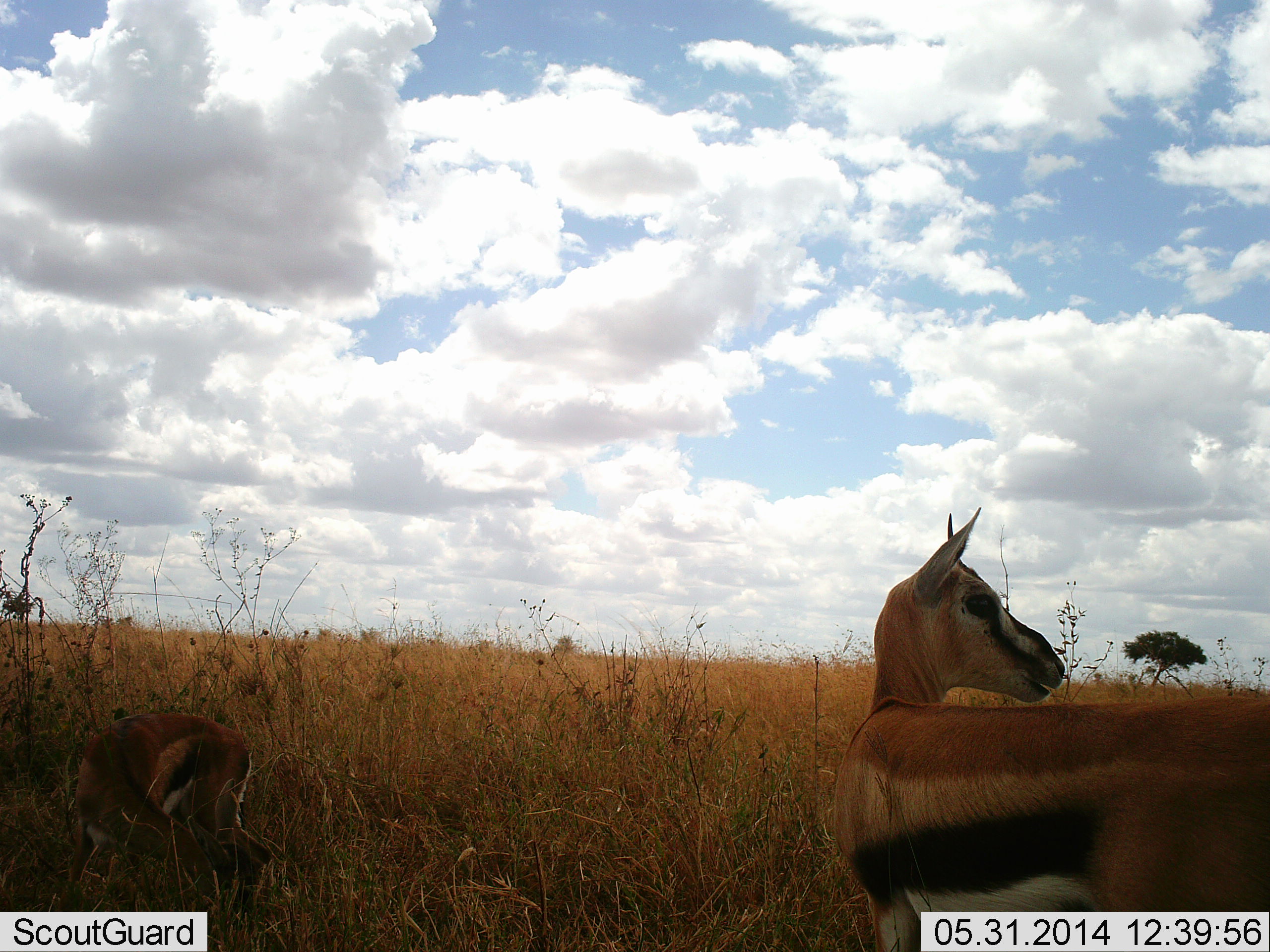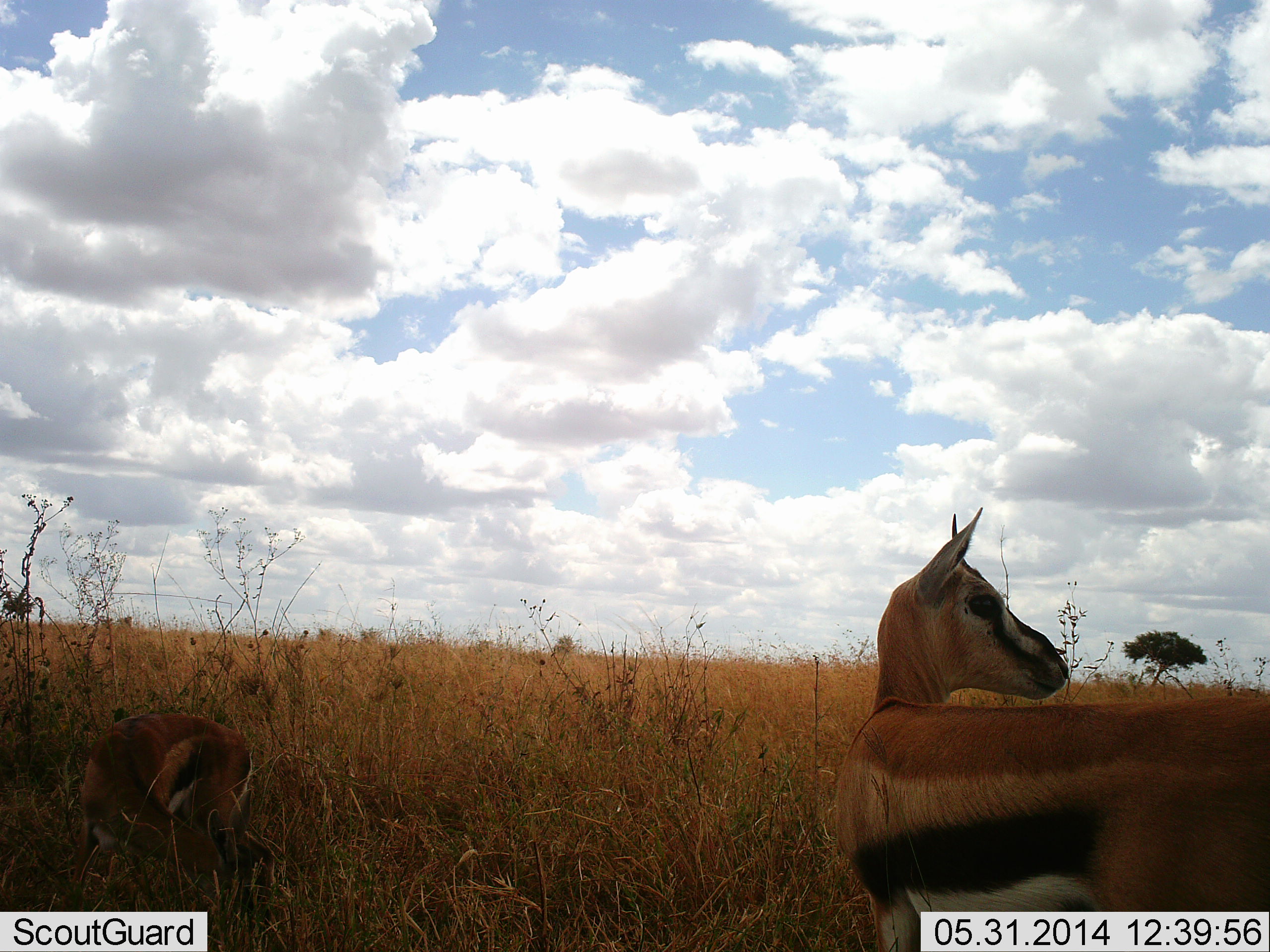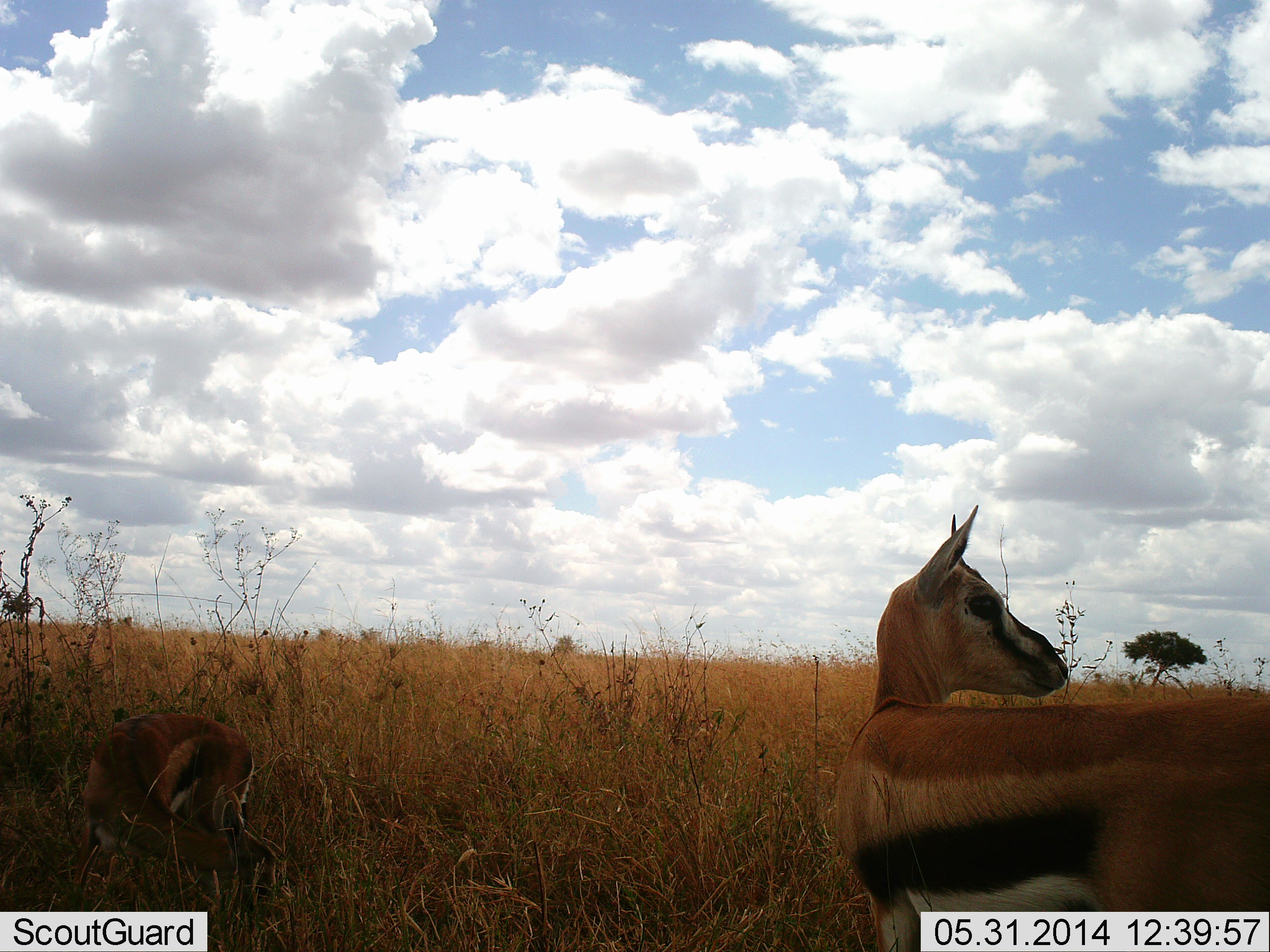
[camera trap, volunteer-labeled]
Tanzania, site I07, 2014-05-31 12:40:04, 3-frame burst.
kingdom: Animalia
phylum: Chordata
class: Mammalia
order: Artiodactyla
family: Bovidae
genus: Eudorcas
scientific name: Eudorcas thomsonii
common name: thomson's gazelle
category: gazellethomsons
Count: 2.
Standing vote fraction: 100%.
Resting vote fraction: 0%.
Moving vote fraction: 0%.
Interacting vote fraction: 10%.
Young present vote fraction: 50%.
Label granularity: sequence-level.